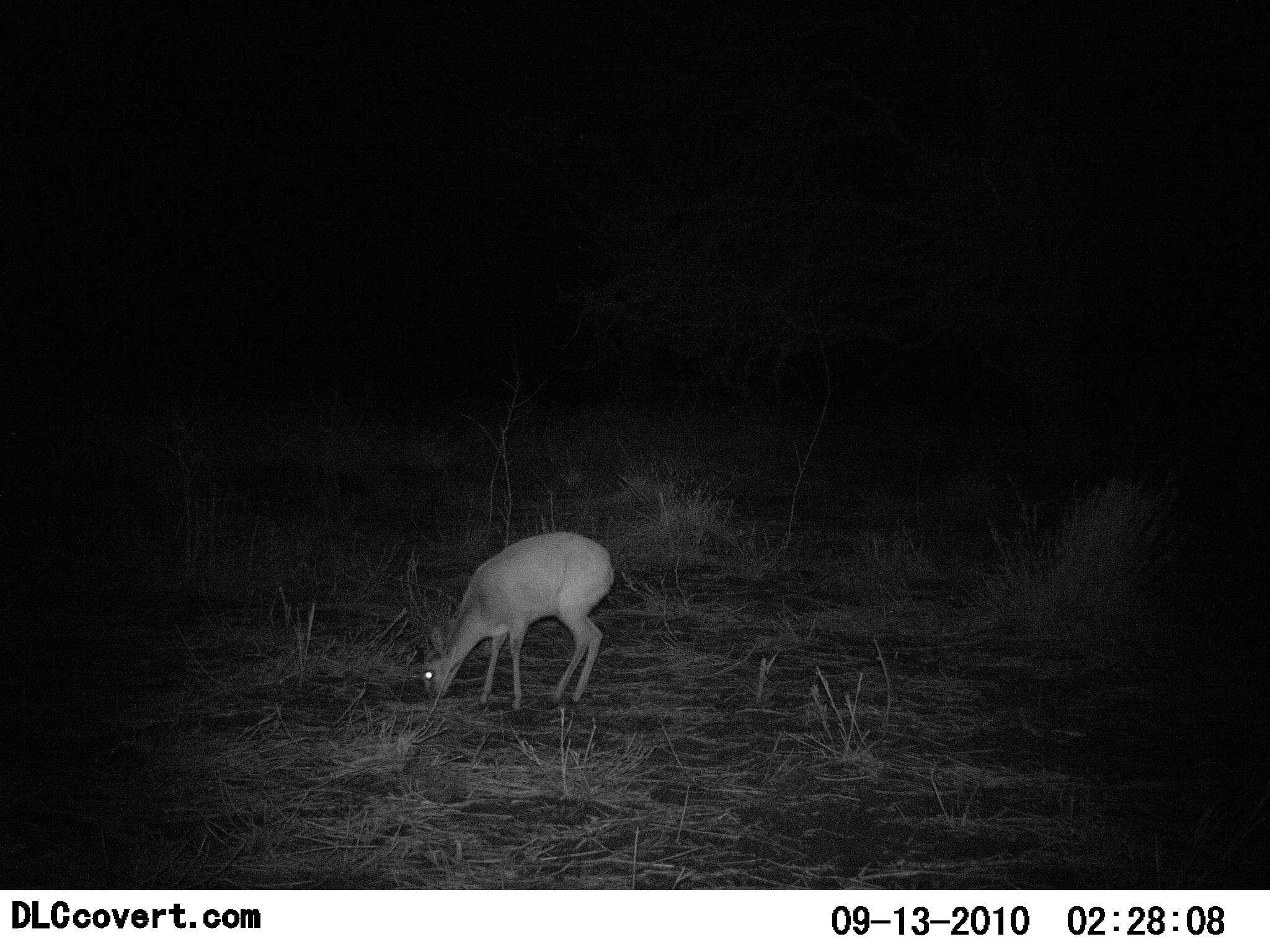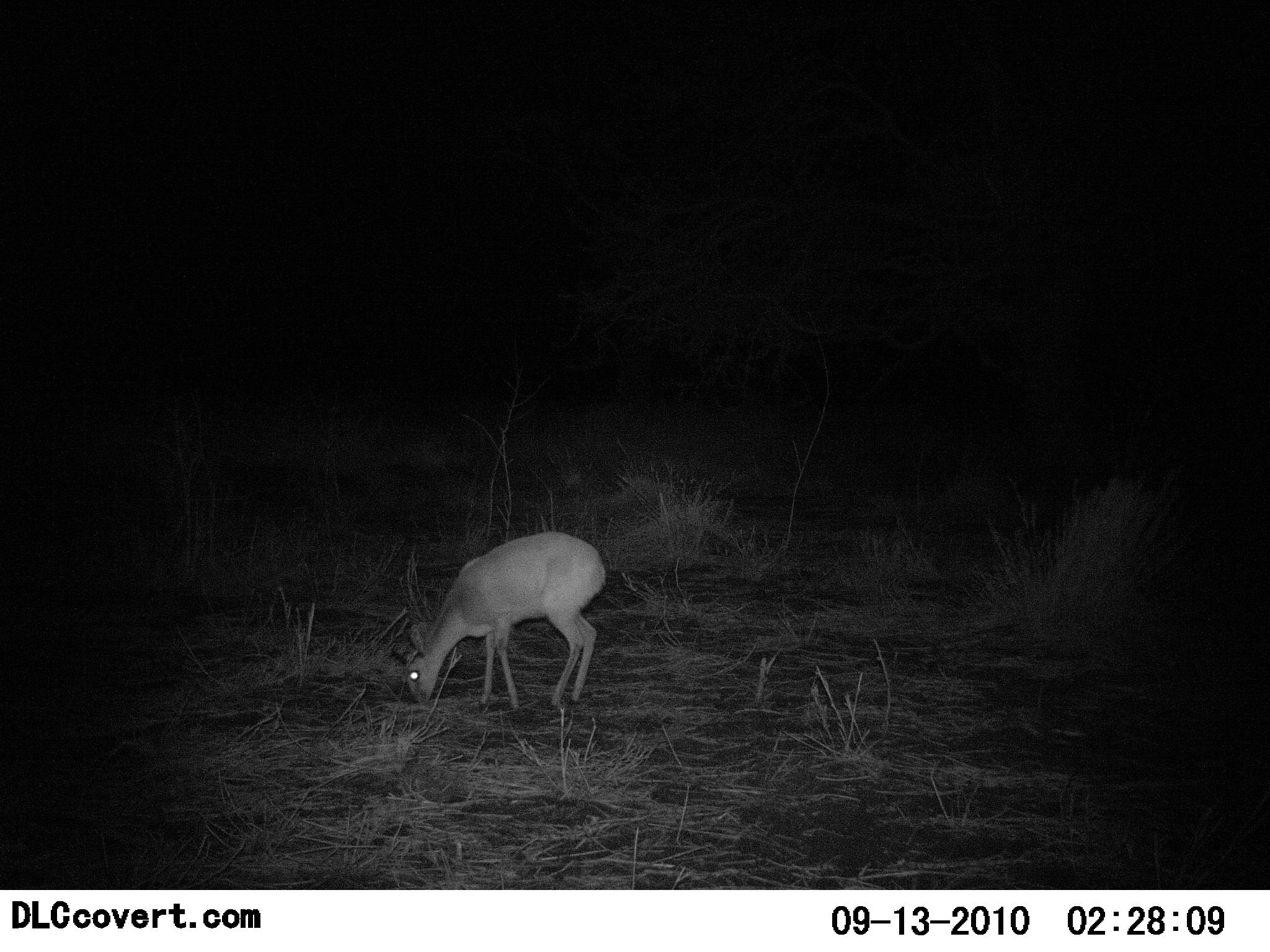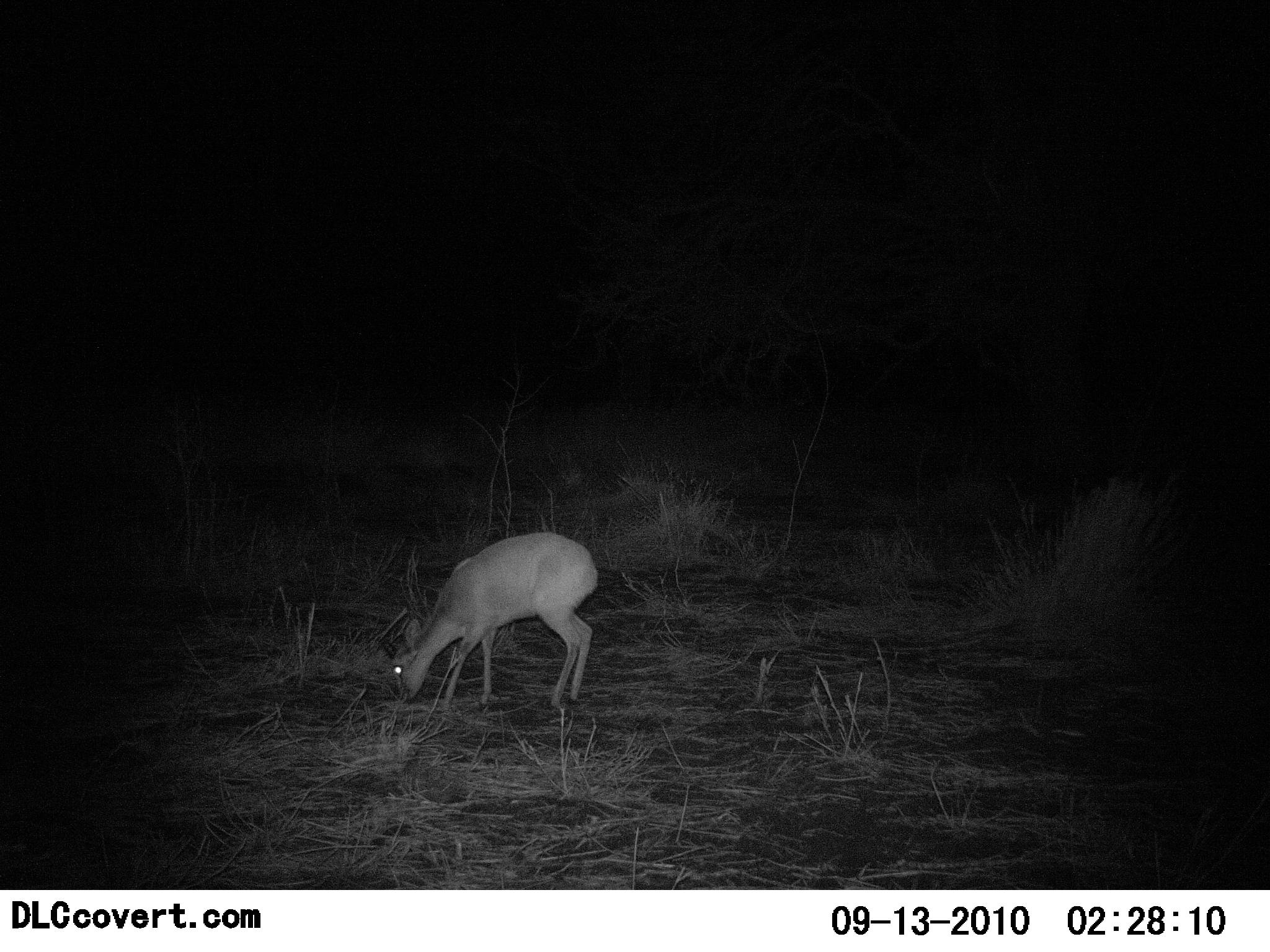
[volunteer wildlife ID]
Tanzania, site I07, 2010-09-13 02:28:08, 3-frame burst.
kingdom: Animalia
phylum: Chordata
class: Mammalia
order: Artiodactyla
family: Bovidae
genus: Madoqua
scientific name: Madoqua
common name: dikdik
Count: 1.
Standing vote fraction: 25%.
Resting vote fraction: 0%.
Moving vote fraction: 6%.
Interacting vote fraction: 0%.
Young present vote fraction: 0%.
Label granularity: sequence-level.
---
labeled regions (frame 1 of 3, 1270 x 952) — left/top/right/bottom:
animal: 409/530/618/715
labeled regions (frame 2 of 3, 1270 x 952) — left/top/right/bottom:
animal: 399/532/608/710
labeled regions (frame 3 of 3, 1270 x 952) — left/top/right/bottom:
animal: 391/531/600/714